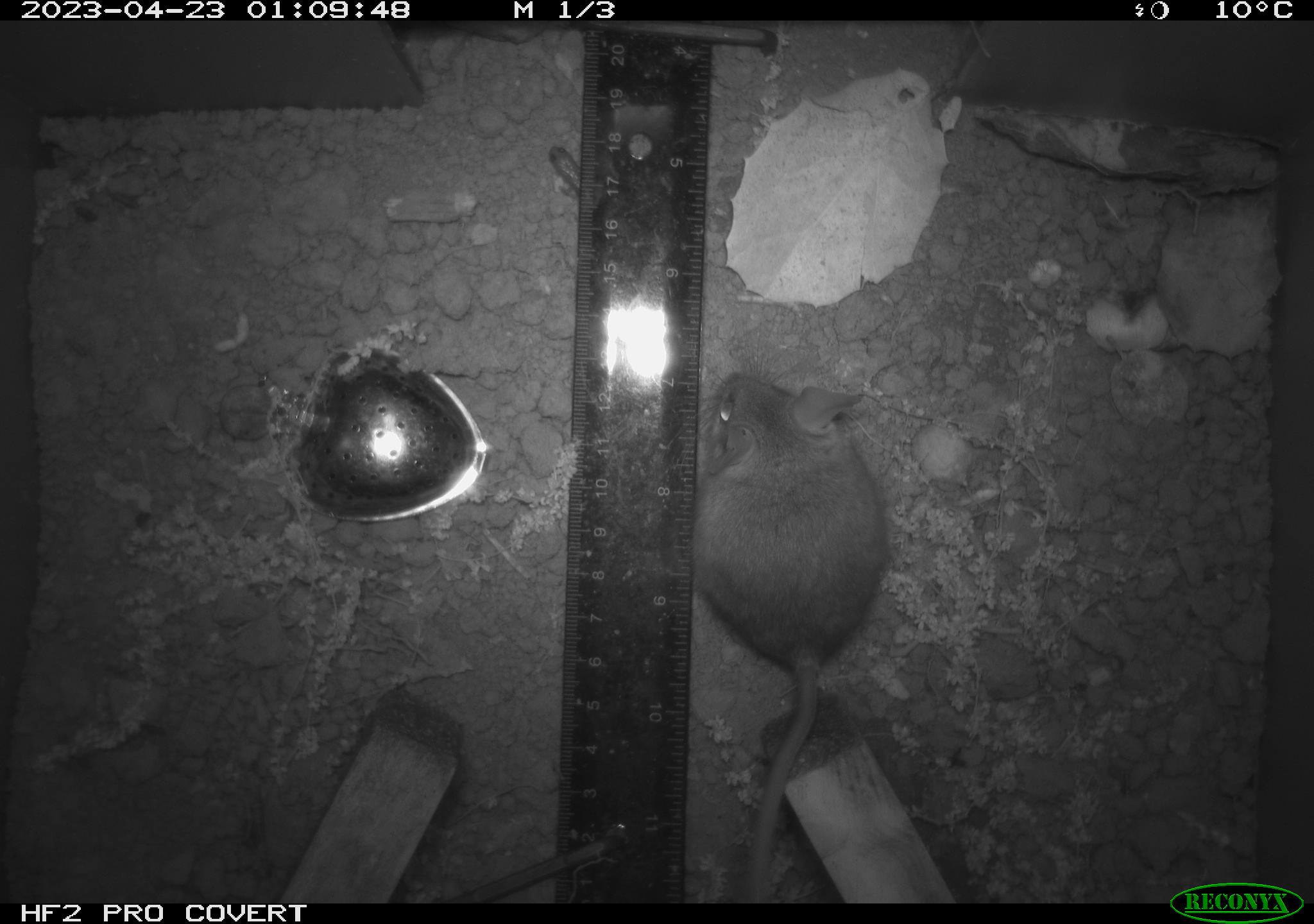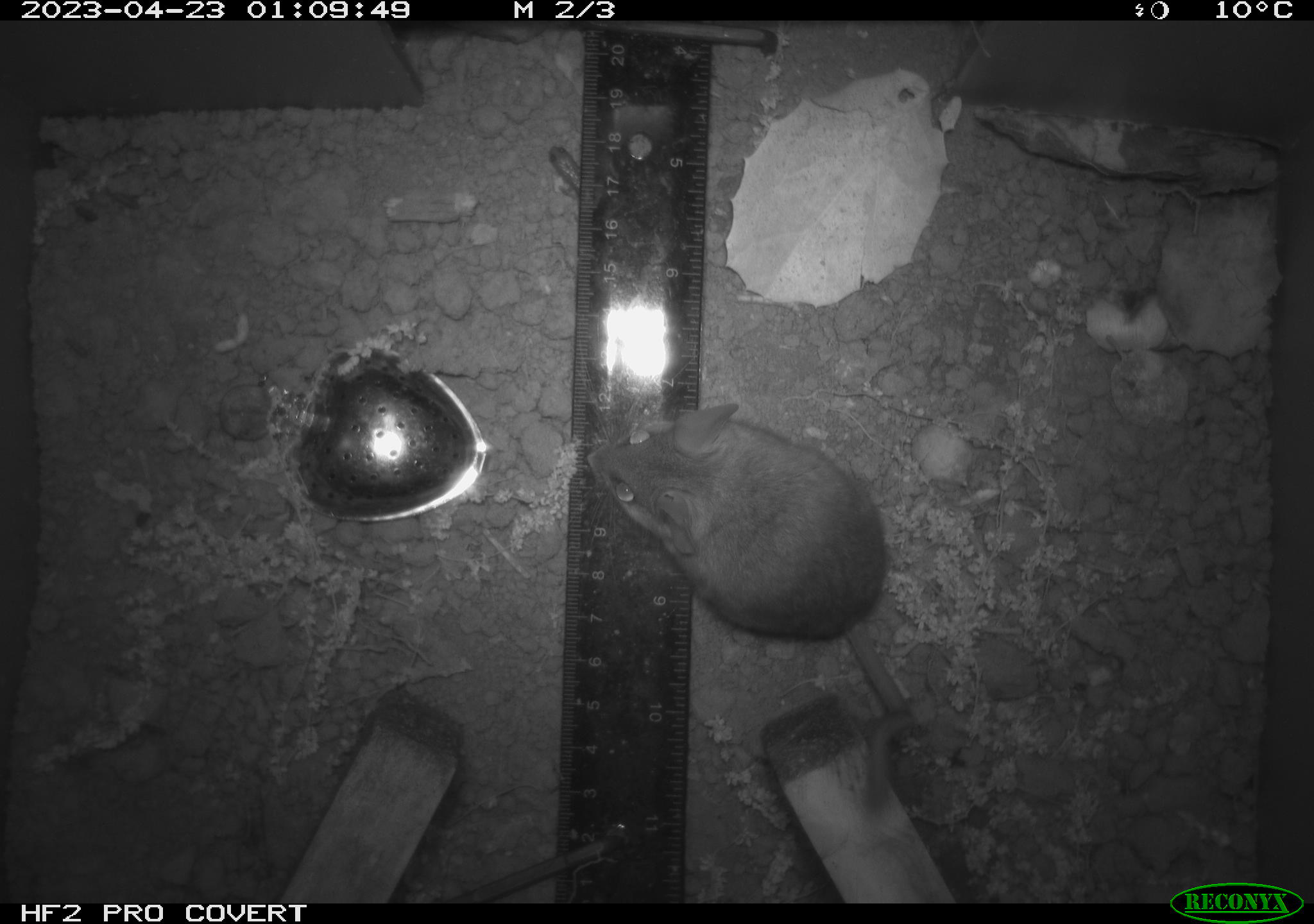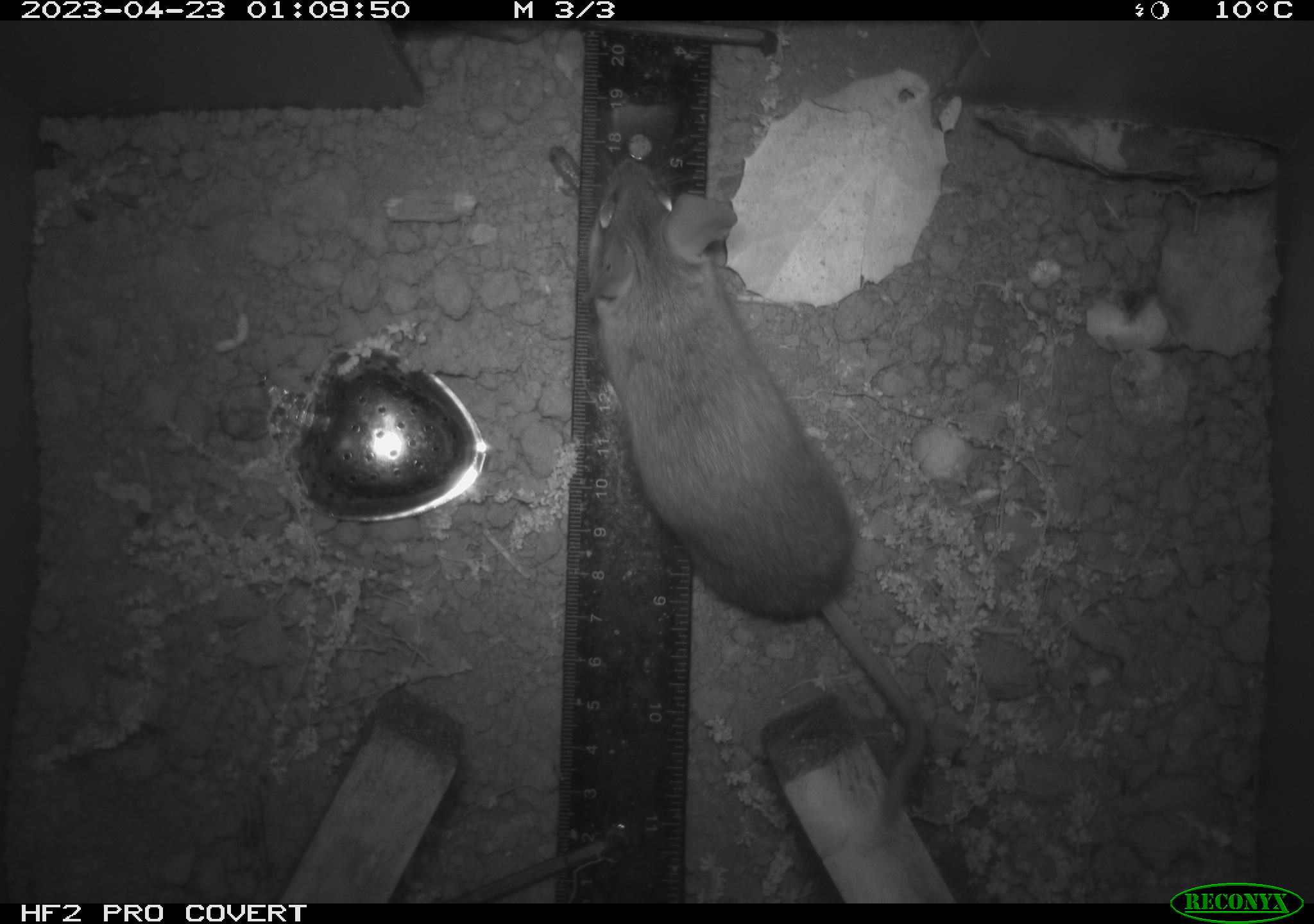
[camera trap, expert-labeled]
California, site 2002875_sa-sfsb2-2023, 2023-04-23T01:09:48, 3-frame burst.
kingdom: Animalia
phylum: Chordata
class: Mammalia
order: Rodentia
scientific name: Rodentia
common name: mouse species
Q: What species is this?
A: Mouse species (Rodentia).